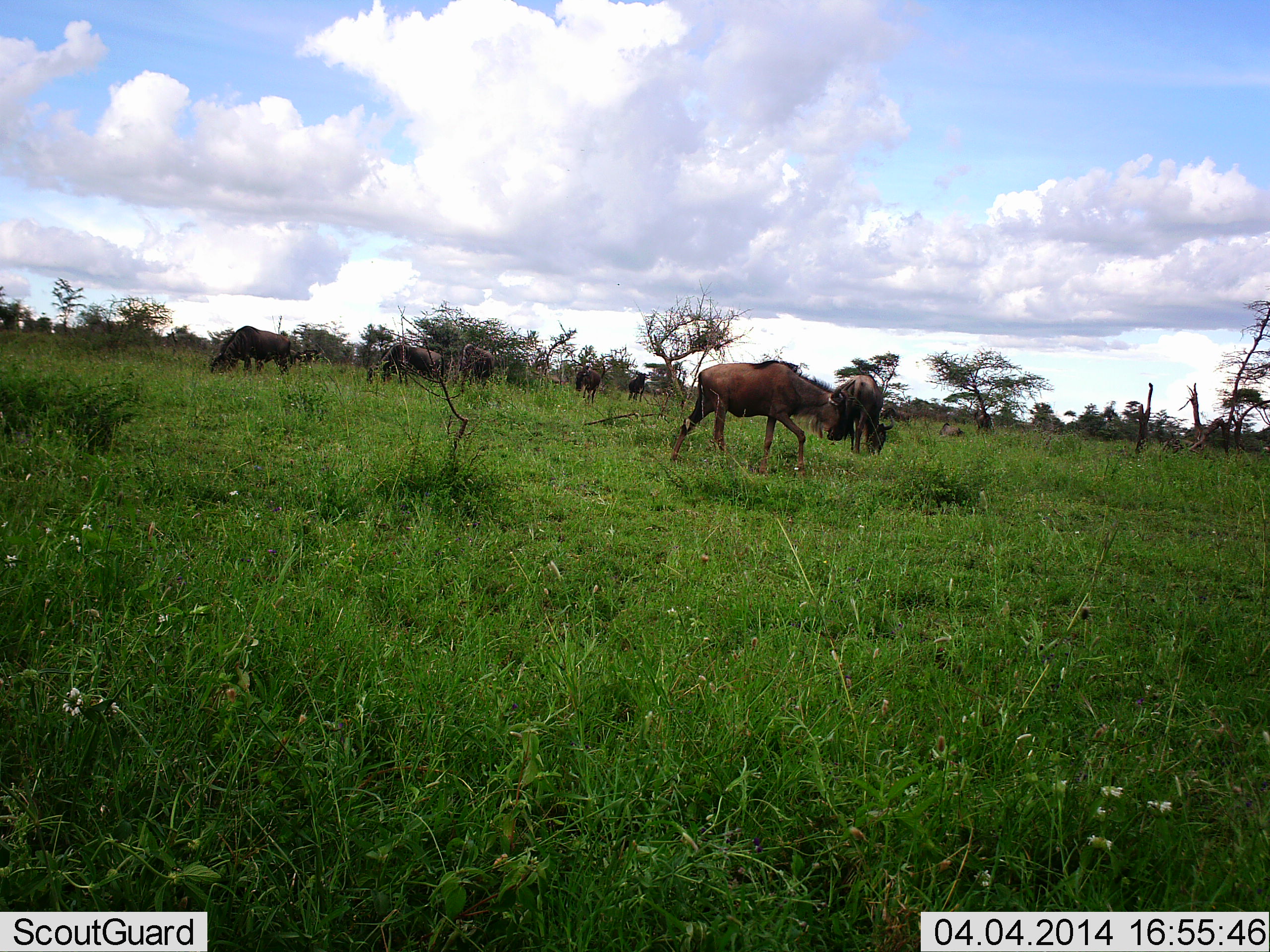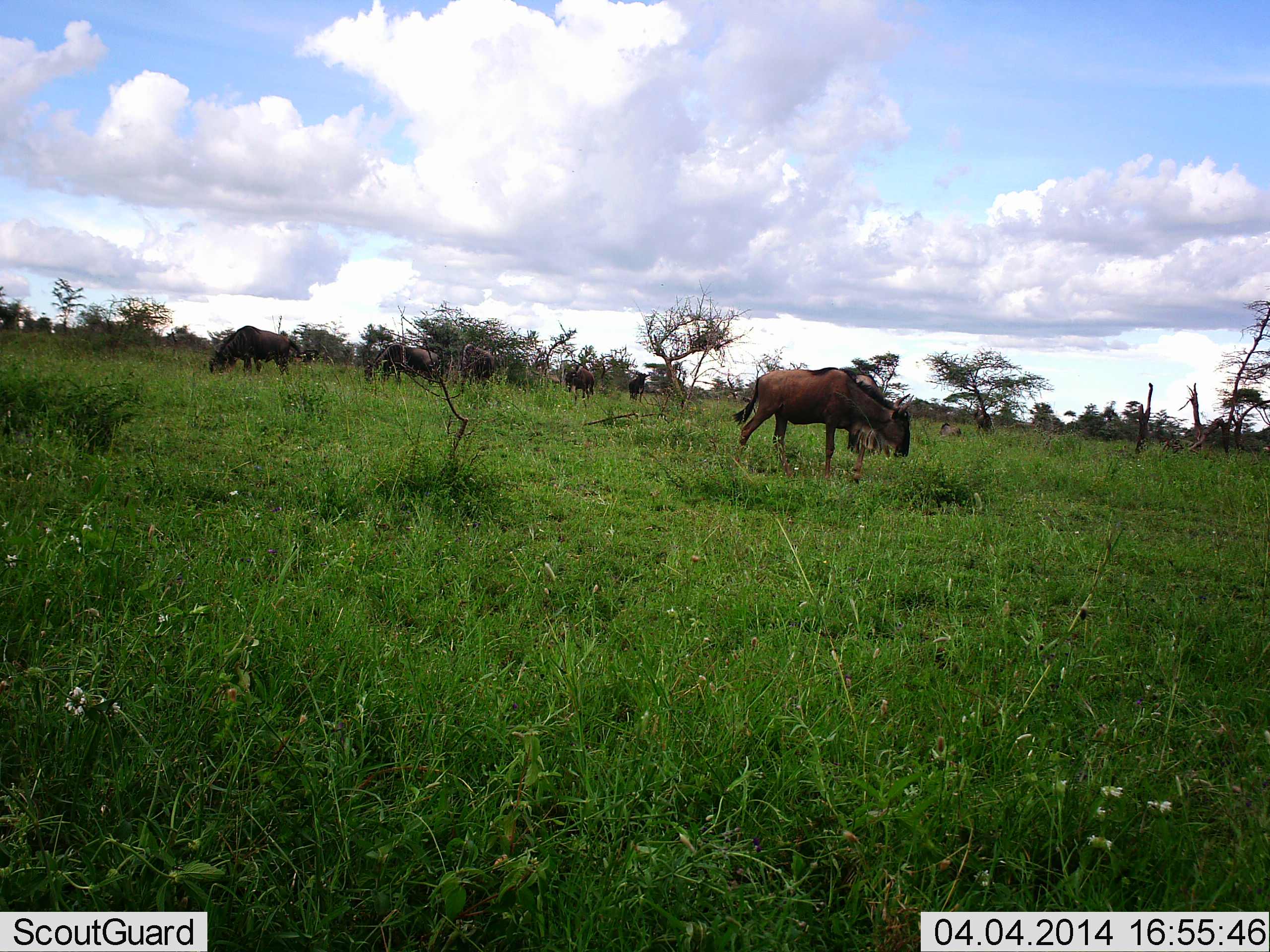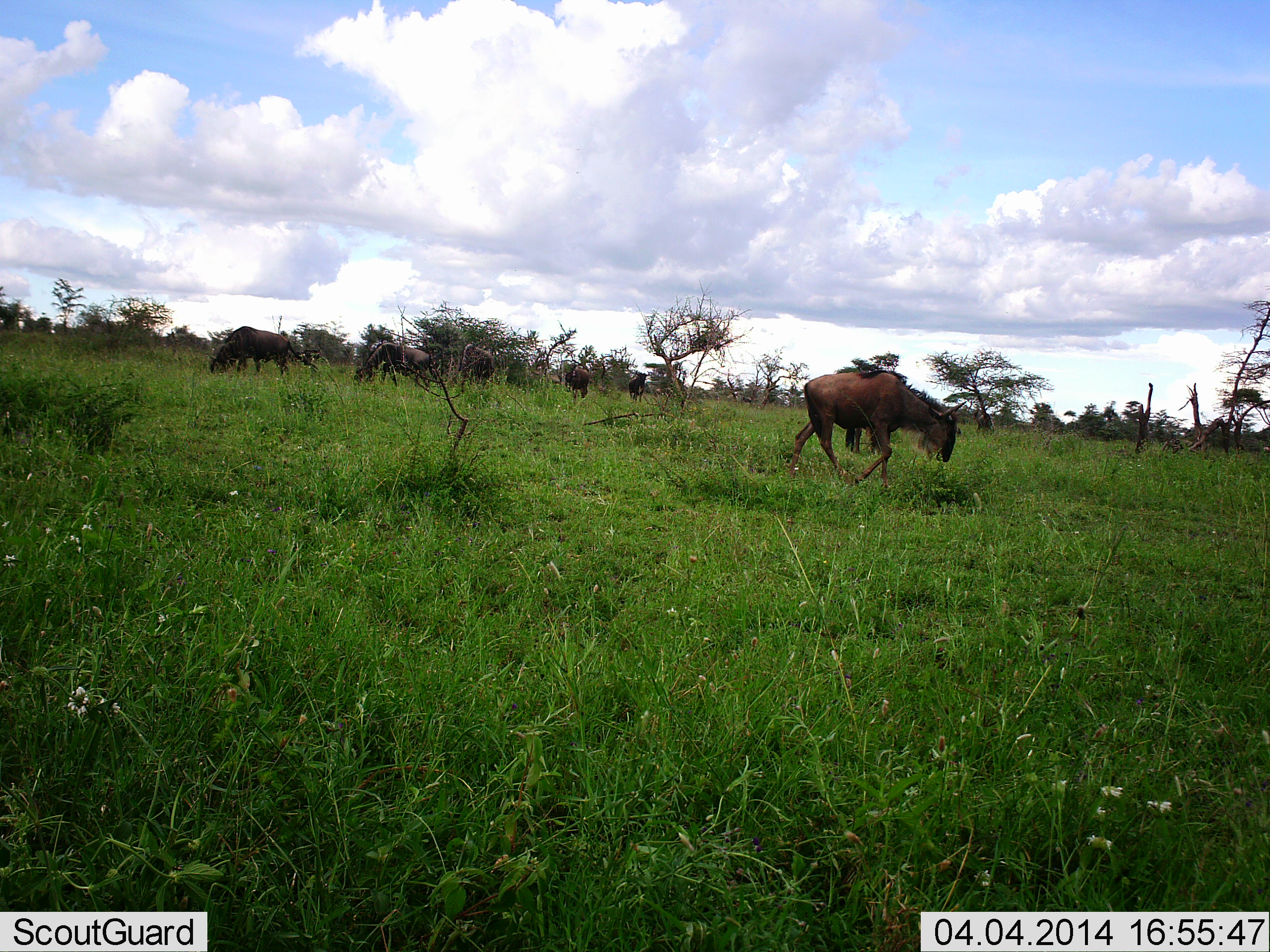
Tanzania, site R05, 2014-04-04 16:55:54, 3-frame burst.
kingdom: Animalia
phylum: Chordata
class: Mammalia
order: Artiodactyla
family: Bovidae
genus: Connochaetes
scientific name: Connochaetes taurinus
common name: blue wildebeest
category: wildebeest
Wildebeest (blue wildebeest) (Connochaetes taurinus), count 8. Behavior (volunteer vote fractions): standing 50%, resting 20%, moving 60%, interacting 0%. Young present (vote fraction): 0%. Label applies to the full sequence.